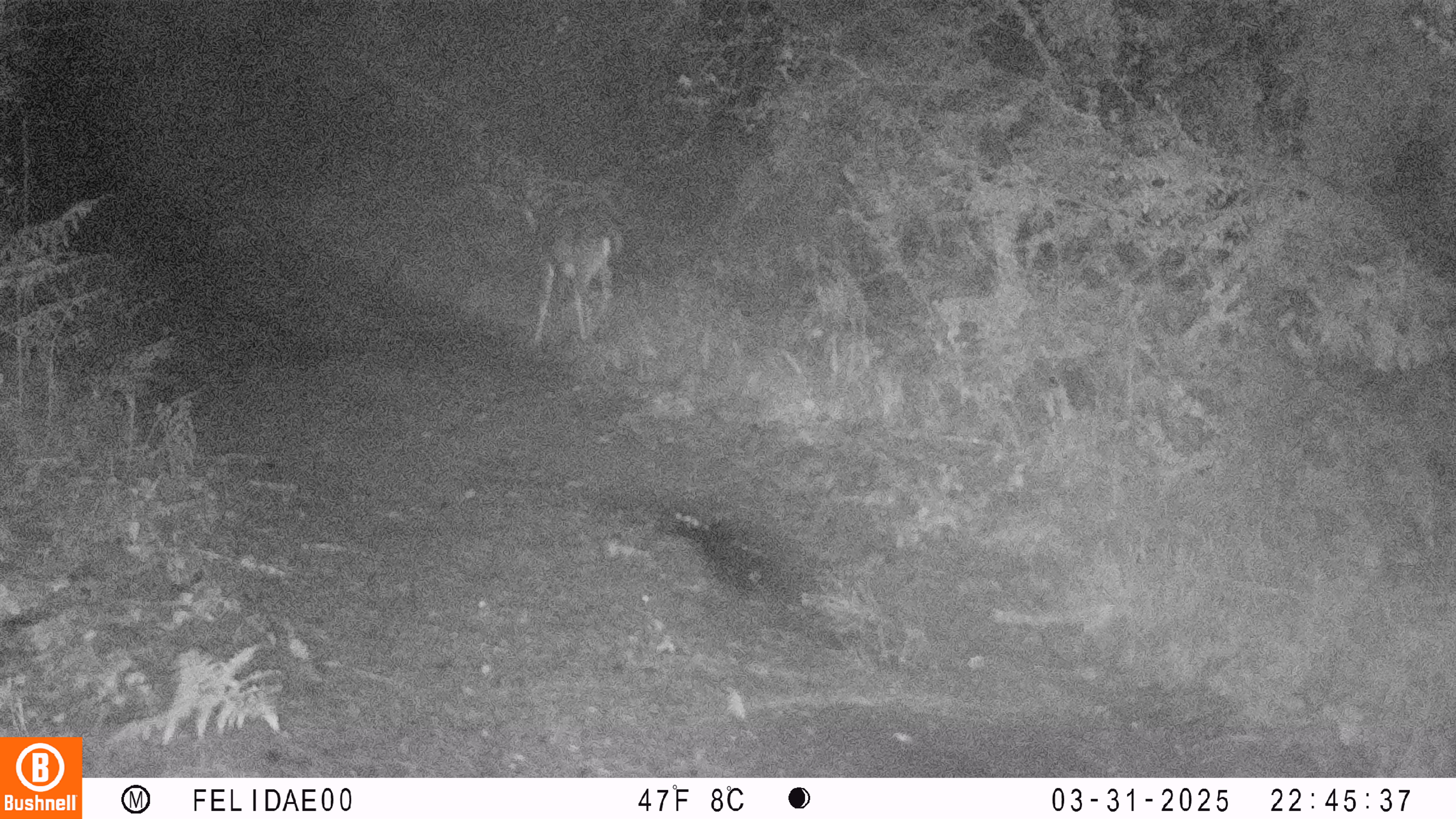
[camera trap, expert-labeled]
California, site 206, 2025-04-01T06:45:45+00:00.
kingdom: Animalia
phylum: Chordata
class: Mammalia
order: Artiodactyla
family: Cervidae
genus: Odocoileus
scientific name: Odocoileus hemionus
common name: mule deer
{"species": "mule deer (Odocoileus hemionus)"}